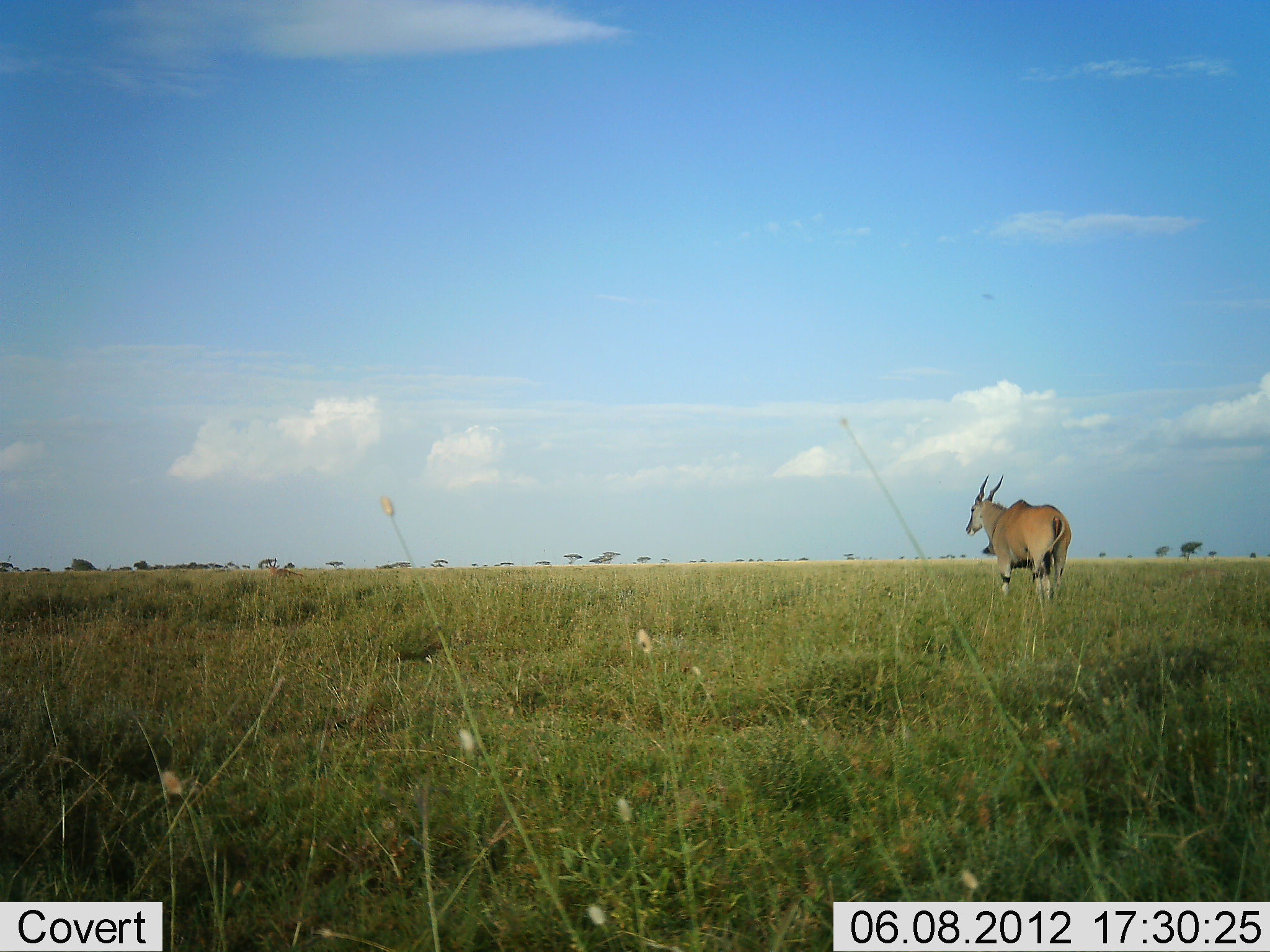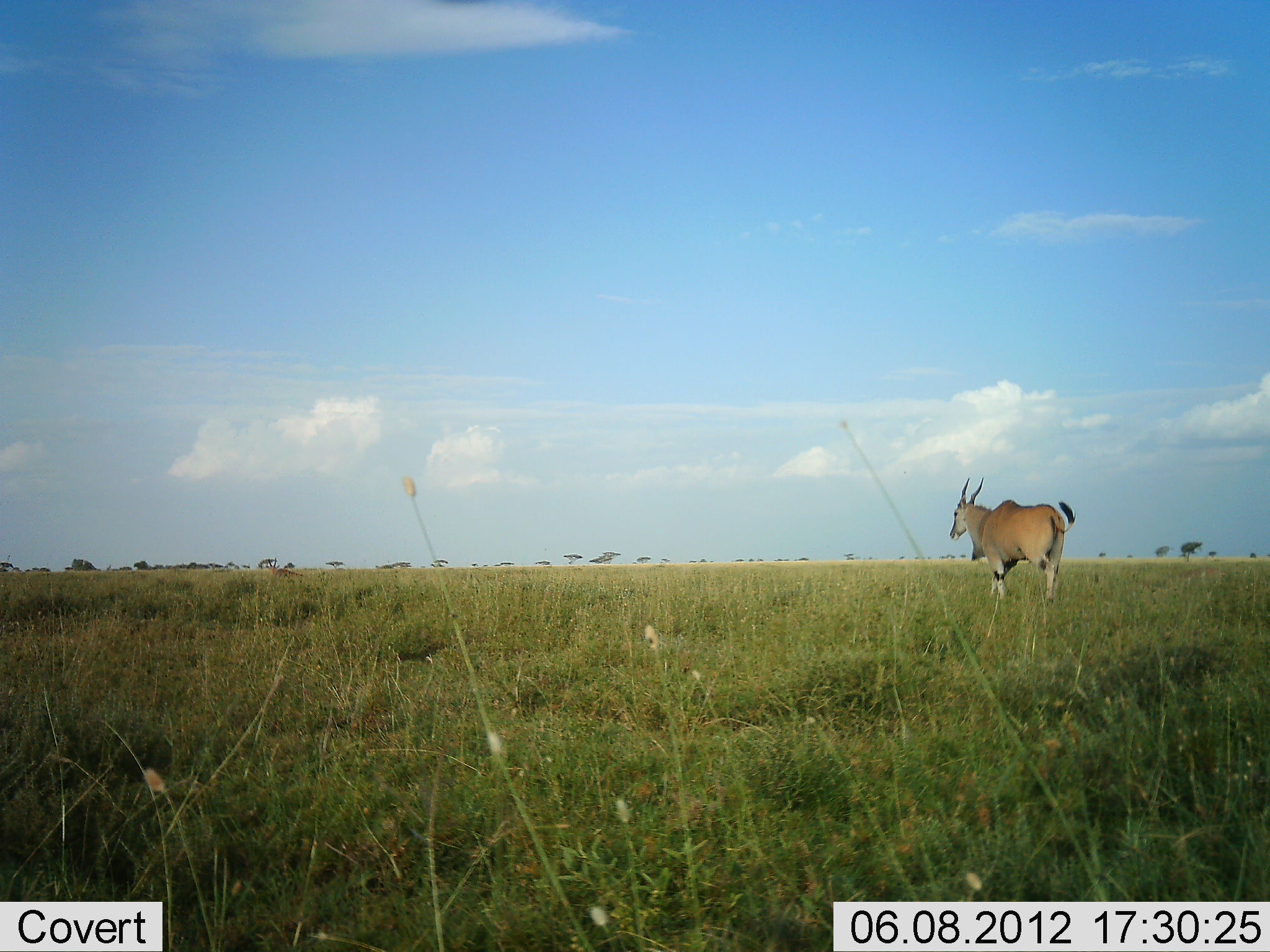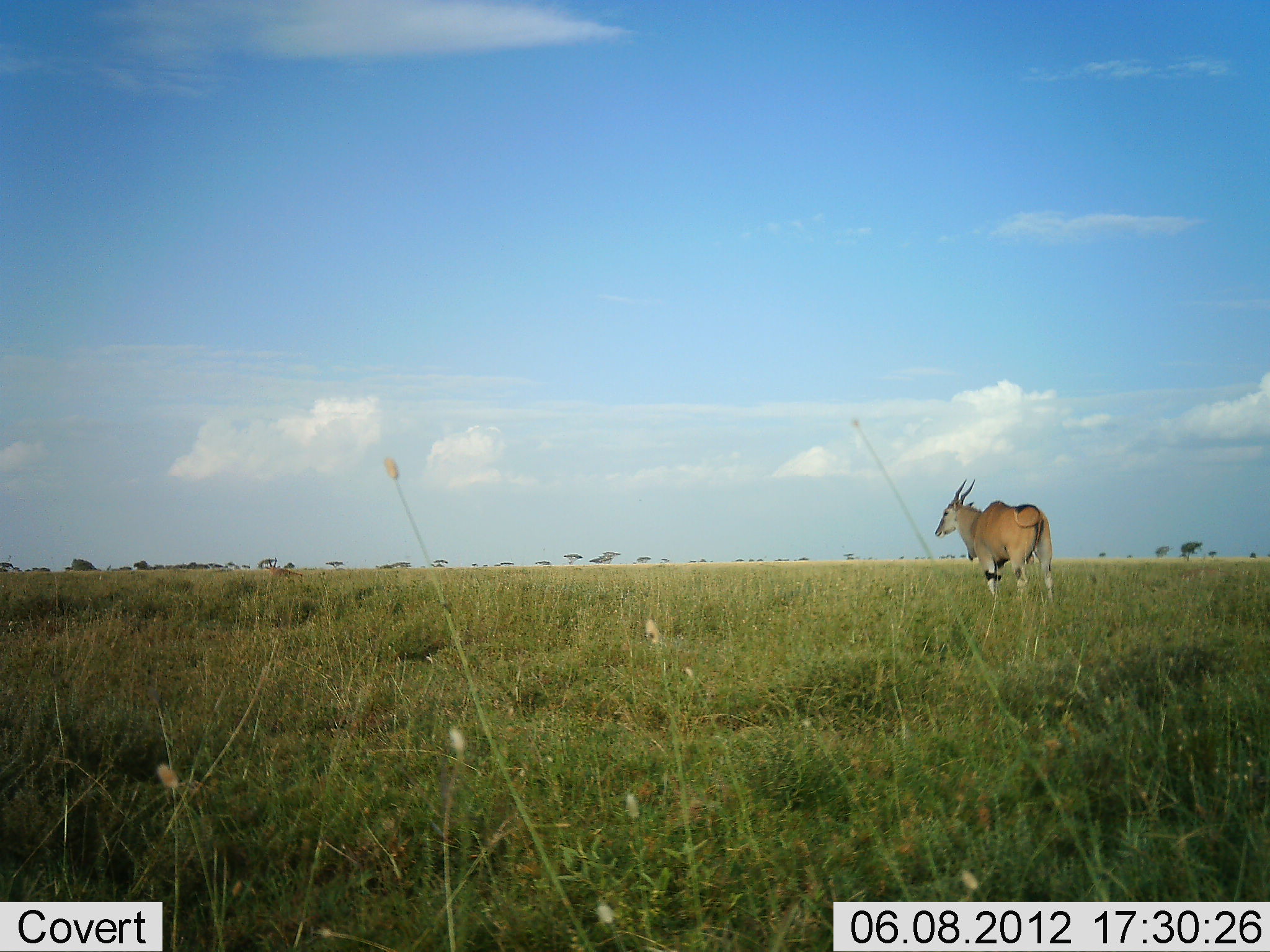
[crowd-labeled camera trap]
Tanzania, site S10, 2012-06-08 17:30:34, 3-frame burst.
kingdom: Animalia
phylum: Chordata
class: Mammalia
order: Artiodactyla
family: Bovidae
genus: Tragelaphus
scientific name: Tragelaphus oryx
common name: eland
Eland (Tragelaphus oryx), count 1. Behavior (volunteer vote fractions): standing 10%, resting 0%, moving 90%, interacting 0%. Young present (vote fraction): 0%. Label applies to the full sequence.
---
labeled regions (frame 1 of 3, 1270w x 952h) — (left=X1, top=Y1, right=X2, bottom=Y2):
animal: (left=965, top=473, right=1072, bottom=603)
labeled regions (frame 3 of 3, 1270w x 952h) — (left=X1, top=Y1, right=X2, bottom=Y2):
animal: (left=933, top=478, right=1054, bottom=609)